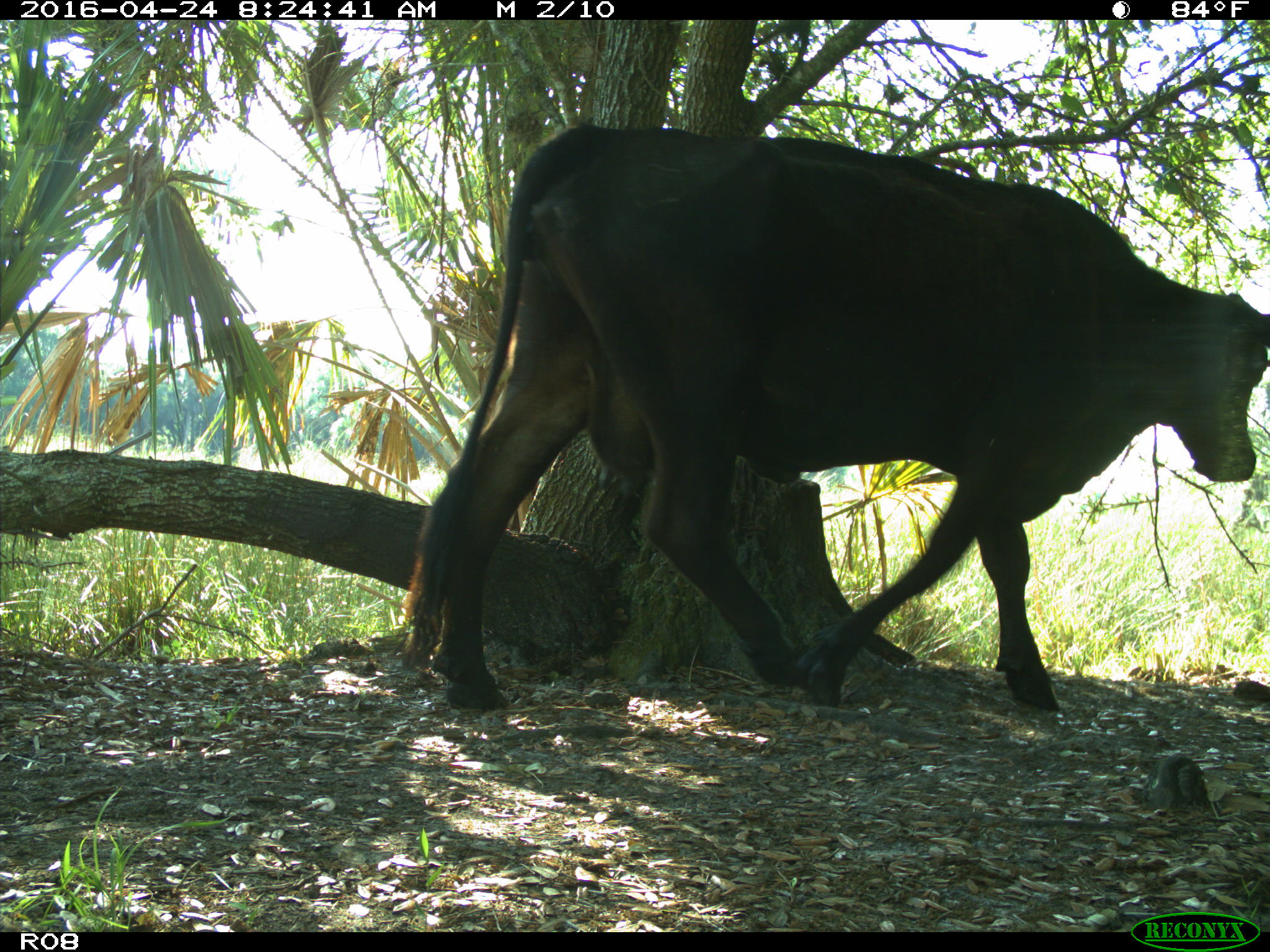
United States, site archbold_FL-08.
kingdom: Animalia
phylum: Chordata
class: Mammalia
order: Artiodactyla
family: Bovidae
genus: Bos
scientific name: Bos taurus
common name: domestic cow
Bos taurus (domestic cow).